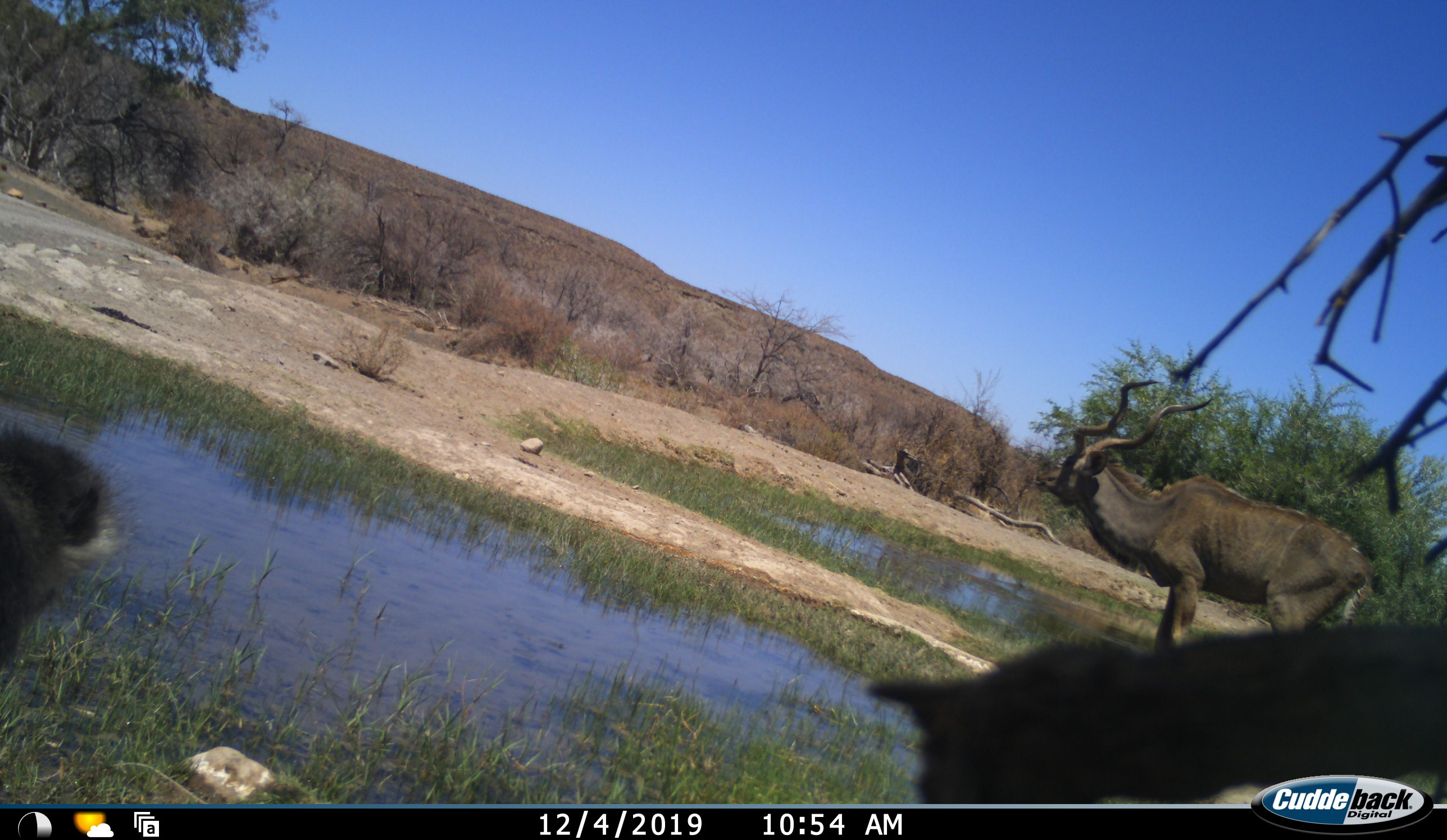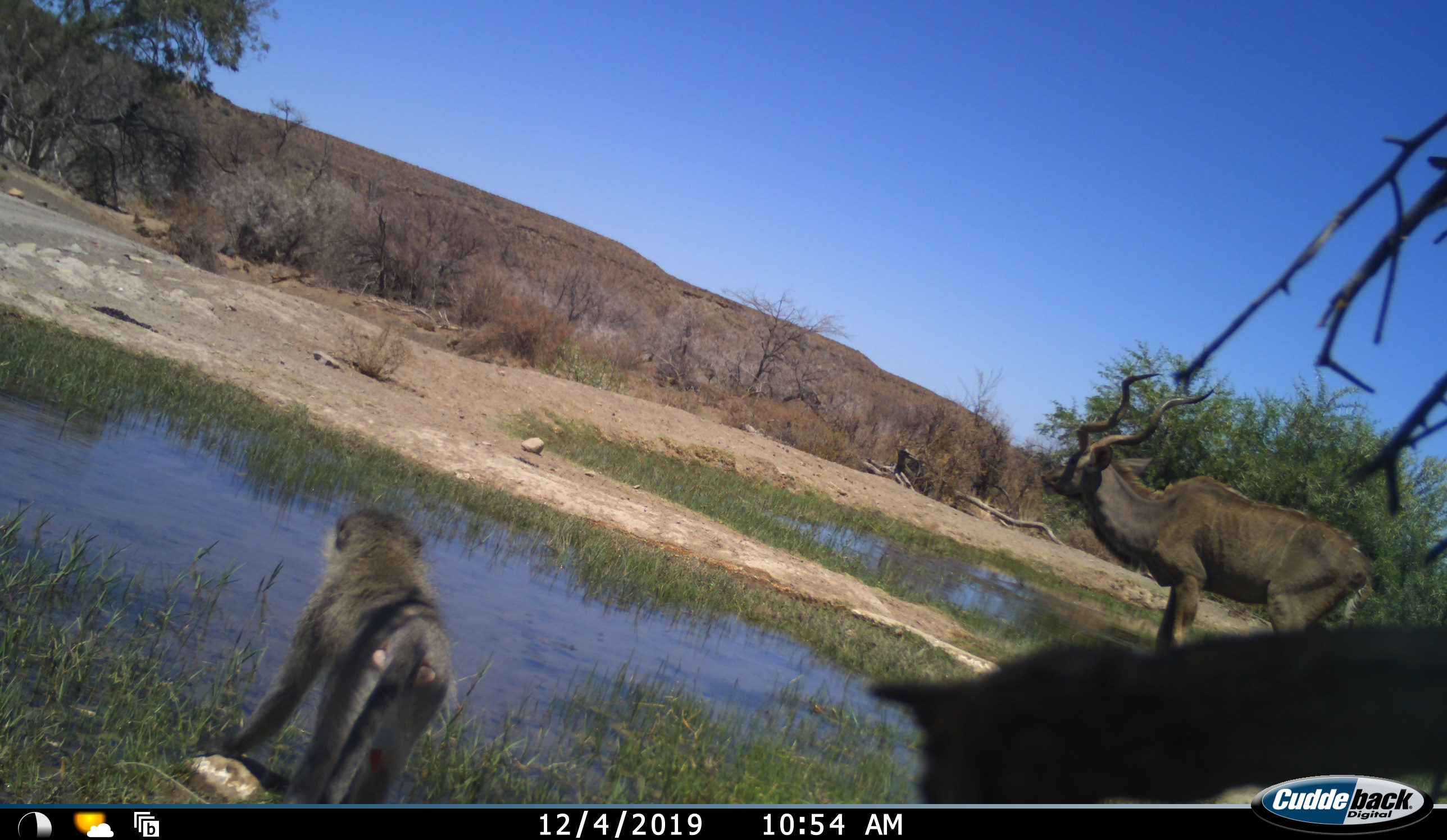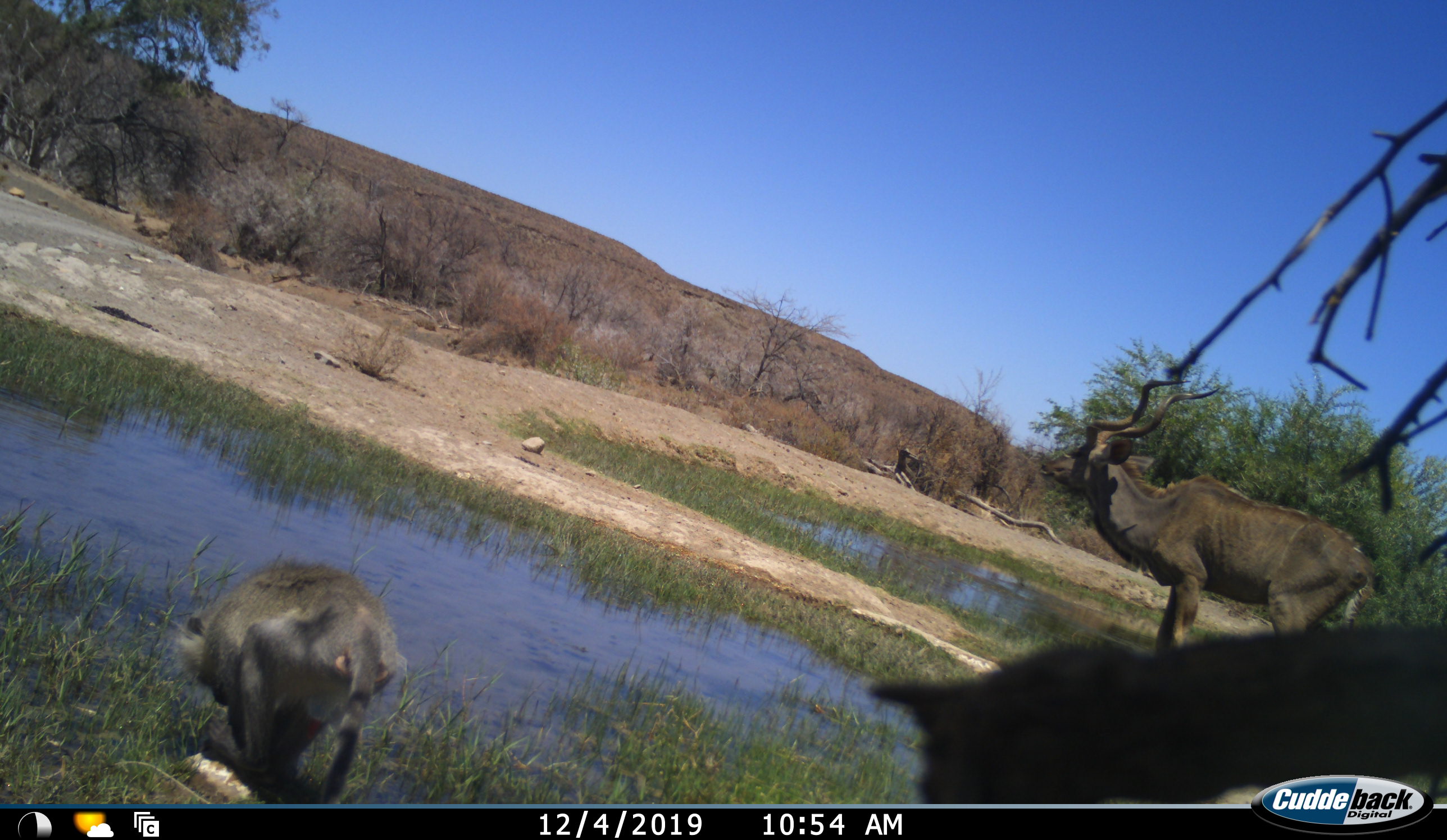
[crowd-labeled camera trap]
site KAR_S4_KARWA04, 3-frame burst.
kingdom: Animalia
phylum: Chordata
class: Mammalia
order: Artiodactyla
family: Bovidae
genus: Tragelaphus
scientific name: Tragelaphus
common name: kudu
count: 1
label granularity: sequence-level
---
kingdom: Animalia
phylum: Chordata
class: Mammalia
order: Primates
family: Cercopithecidae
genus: Chlorocebus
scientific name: Chlorocebus pygerythrus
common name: vervet monkey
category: monkeyvervet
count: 1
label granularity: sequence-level